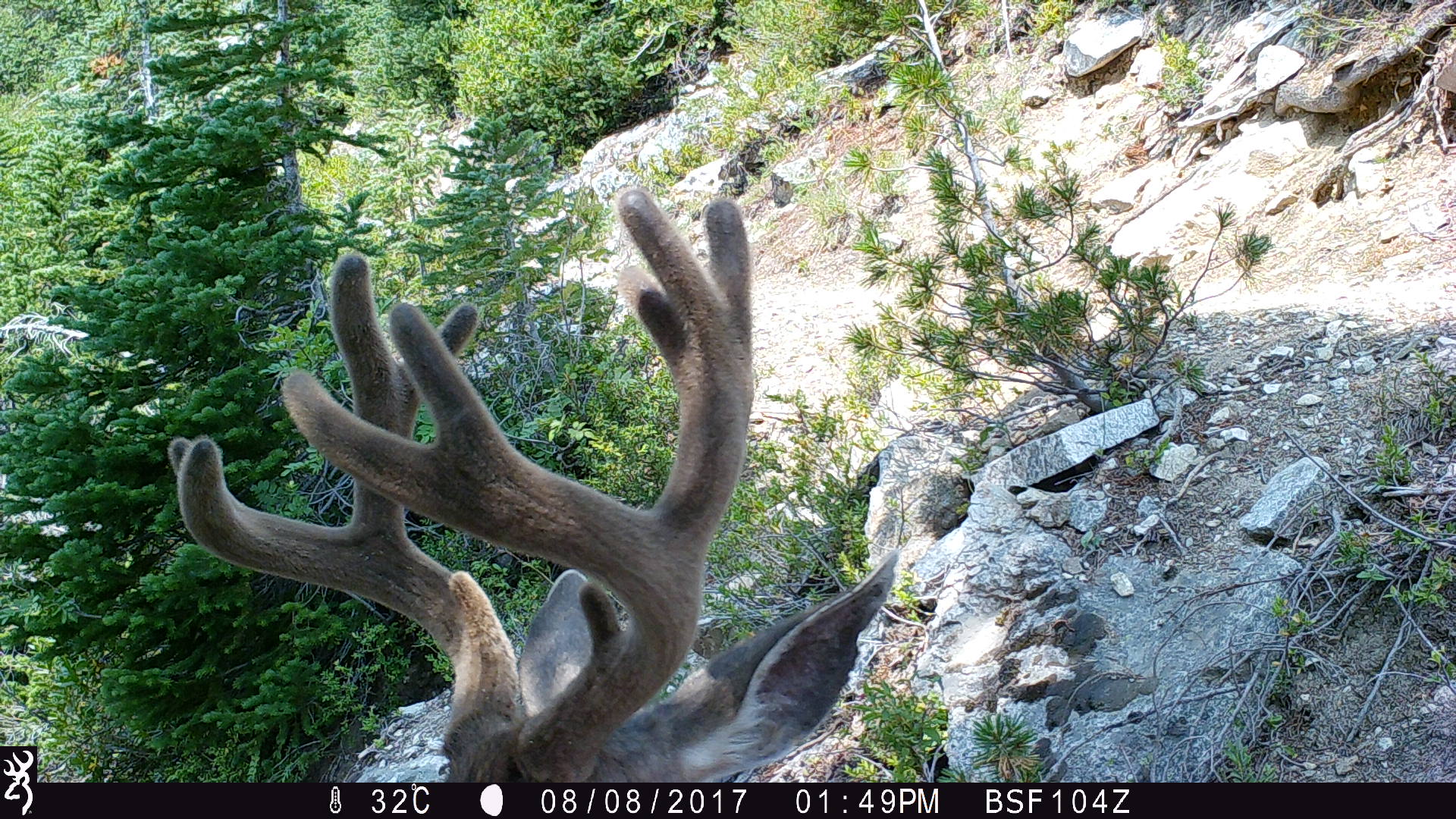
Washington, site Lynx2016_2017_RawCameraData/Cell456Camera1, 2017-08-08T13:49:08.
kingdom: Animalia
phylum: Chordata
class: Mammalia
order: Artiodactyla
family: Cervidae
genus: Odocoileus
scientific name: Odocoileus hemionus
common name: mule deer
Odocoileus hemionus (mule deer). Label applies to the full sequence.